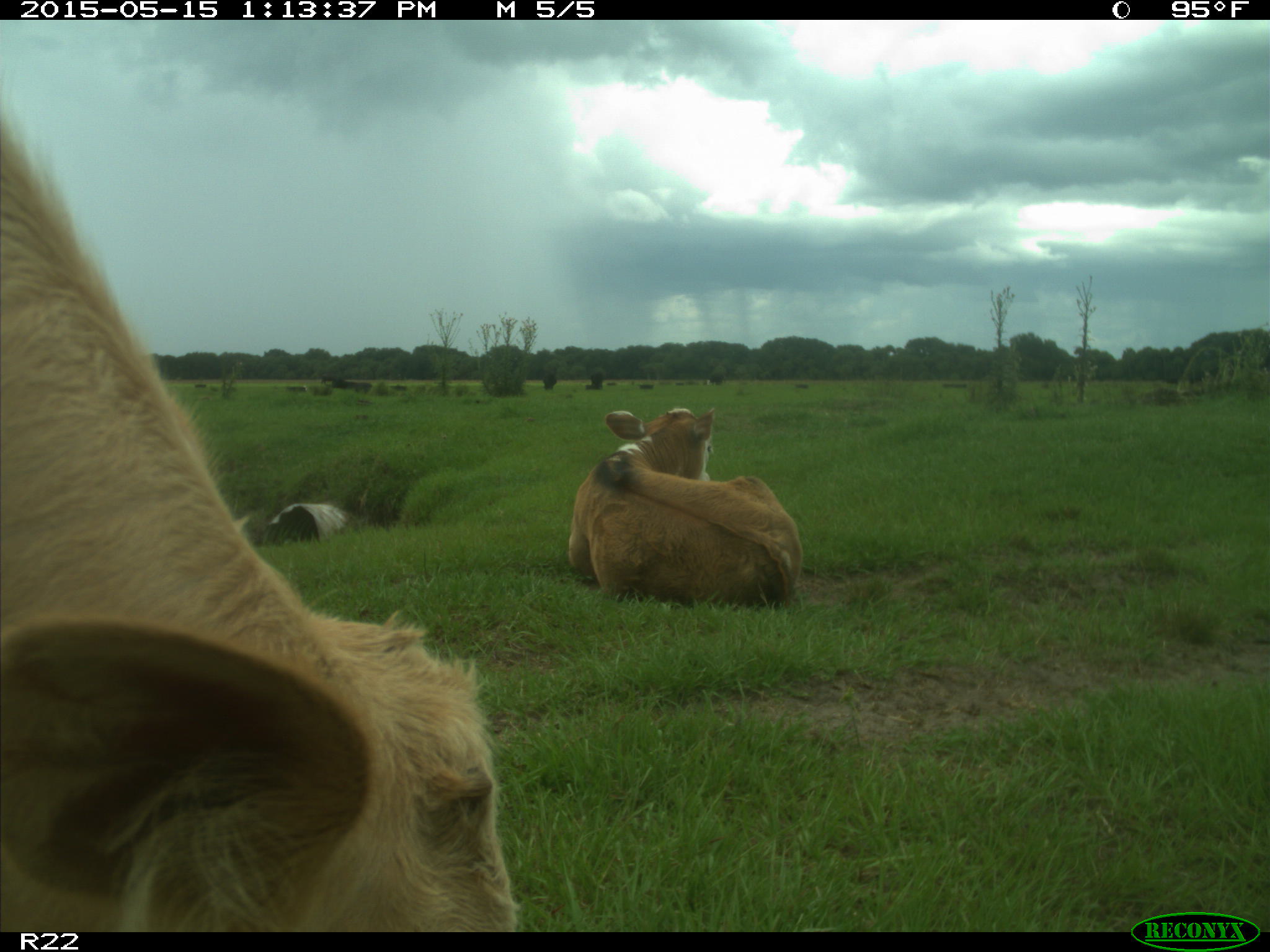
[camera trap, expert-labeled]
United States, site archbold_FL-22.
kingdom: Animalia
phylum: Chordata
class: Mammalia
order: Artiodactyla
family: Bovidae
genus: Bos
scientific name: Bos taurus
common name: domestic cow